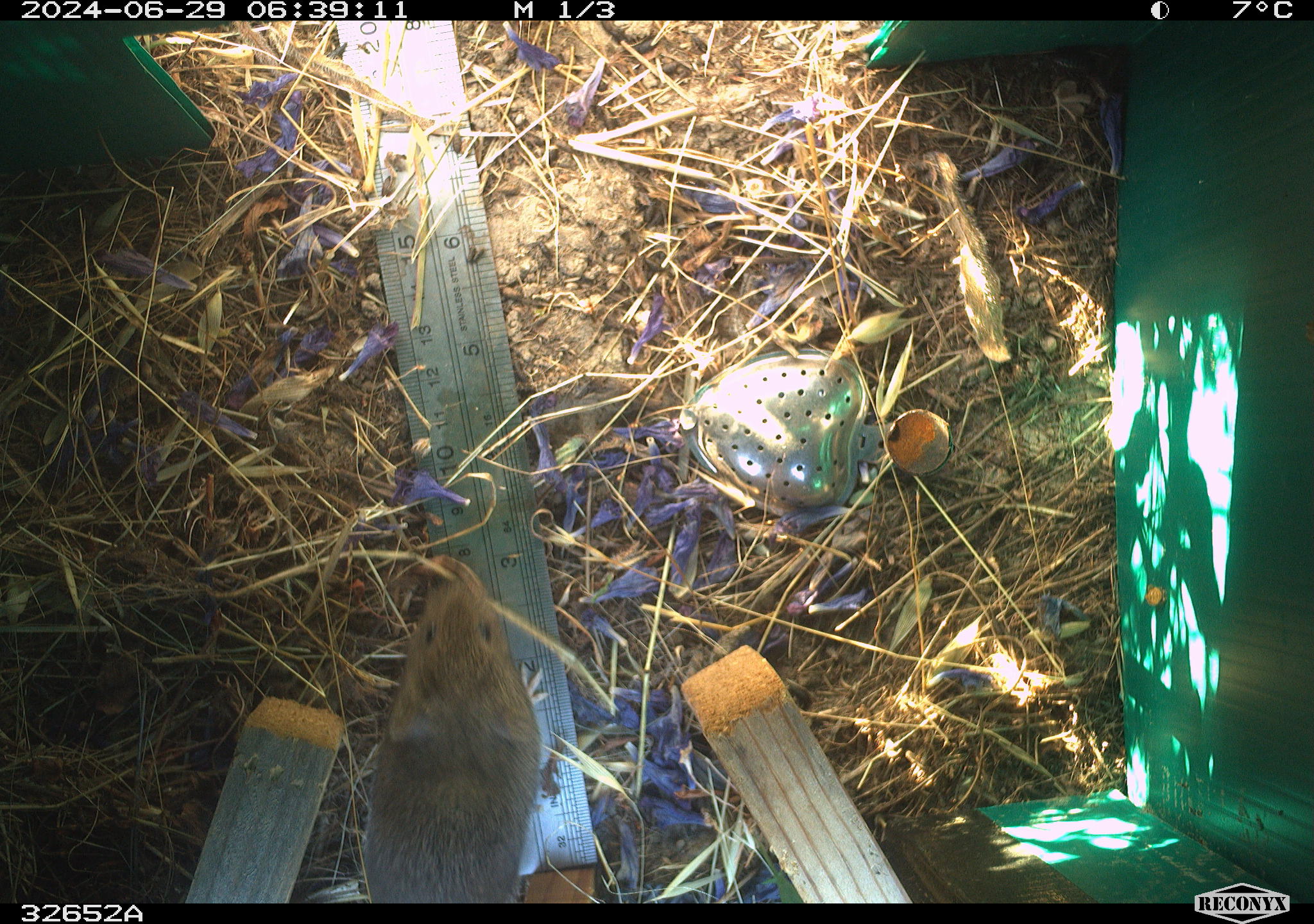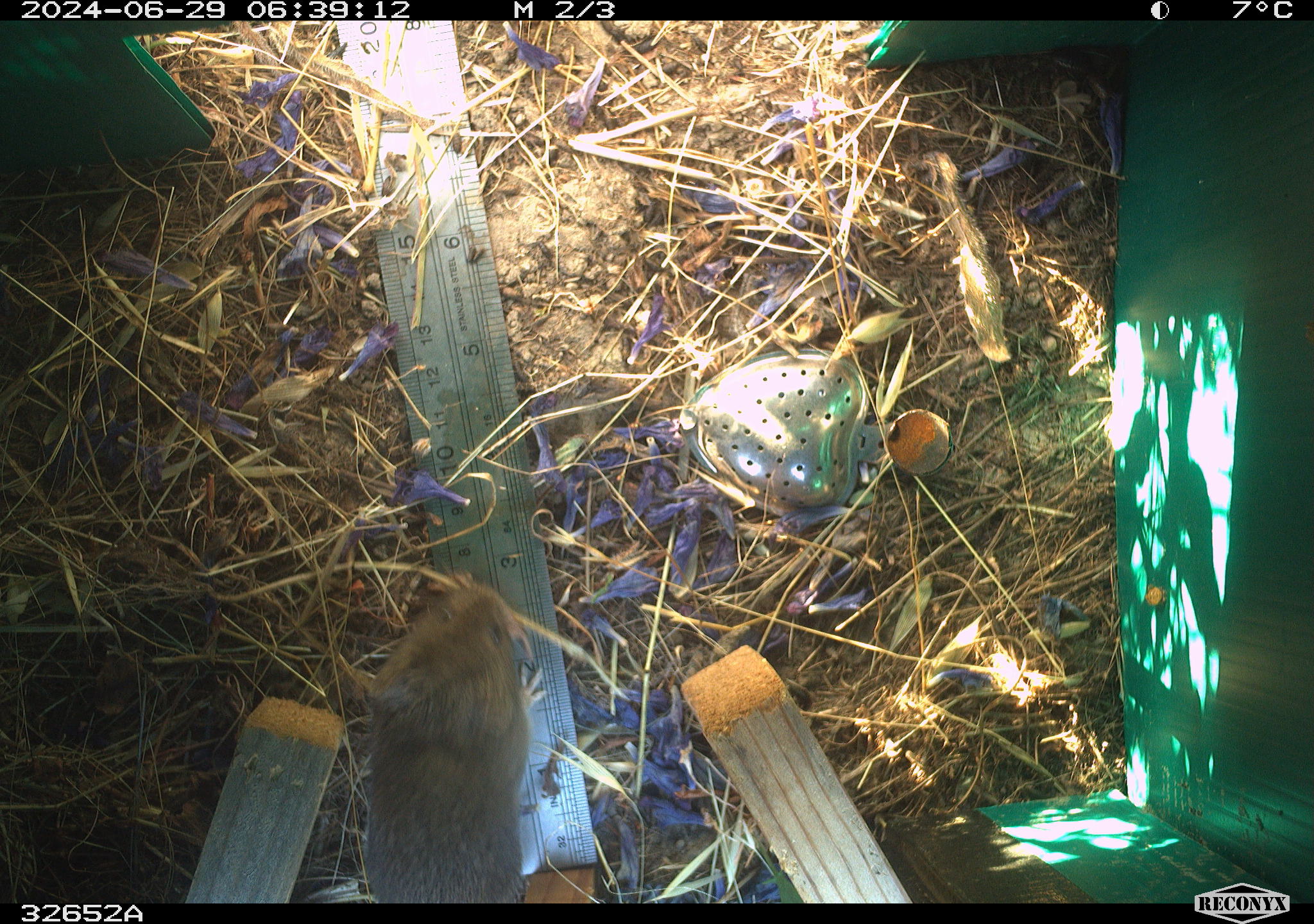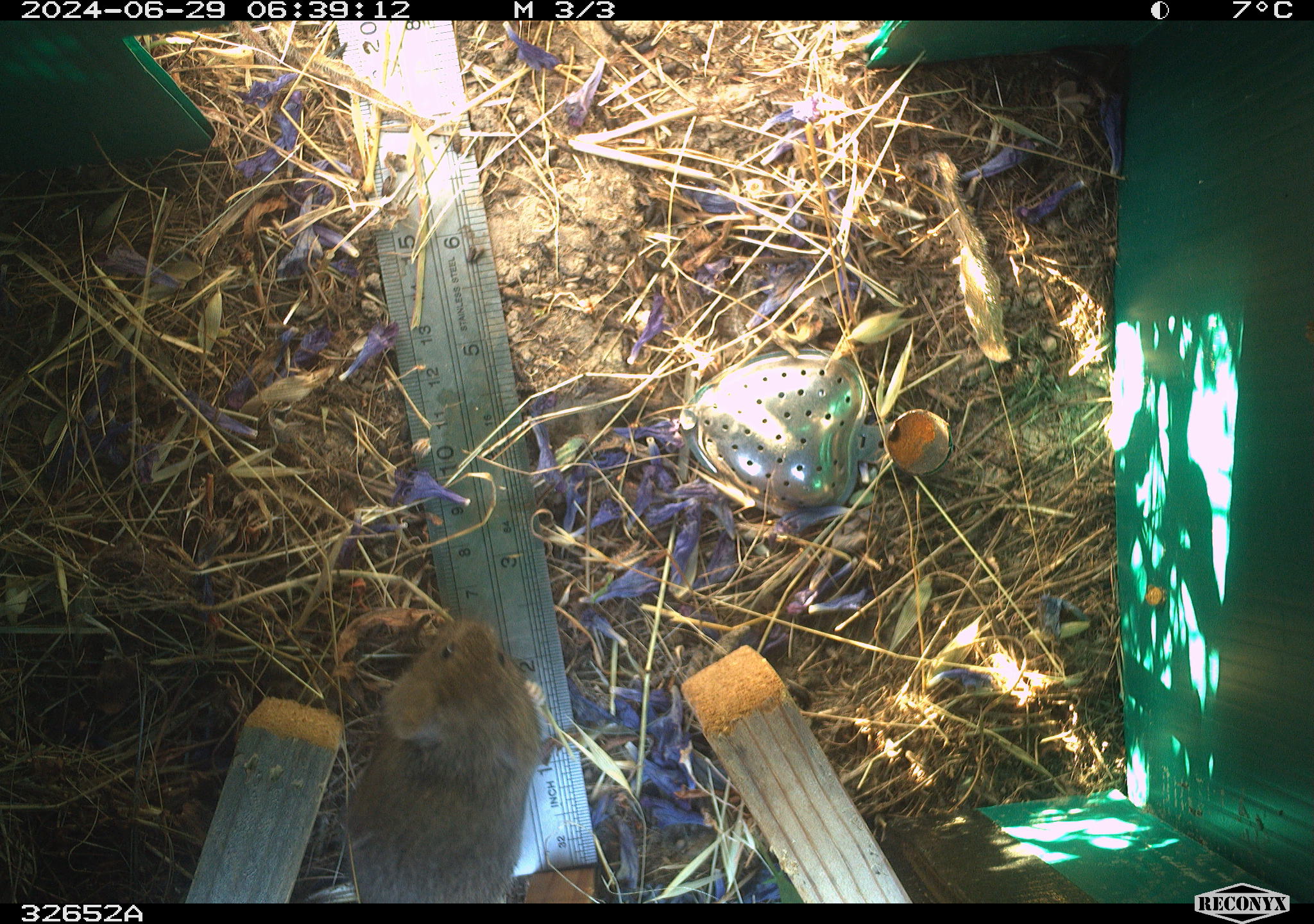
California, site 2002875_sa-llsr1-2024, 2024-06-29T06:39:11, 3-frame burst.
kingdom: Animalia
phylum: Chordata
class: Mammalia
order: Rodentia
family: Cricetidae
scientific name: Arvicolinae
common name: voles, lemmings, and muskrats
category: arvicolinae subfamily